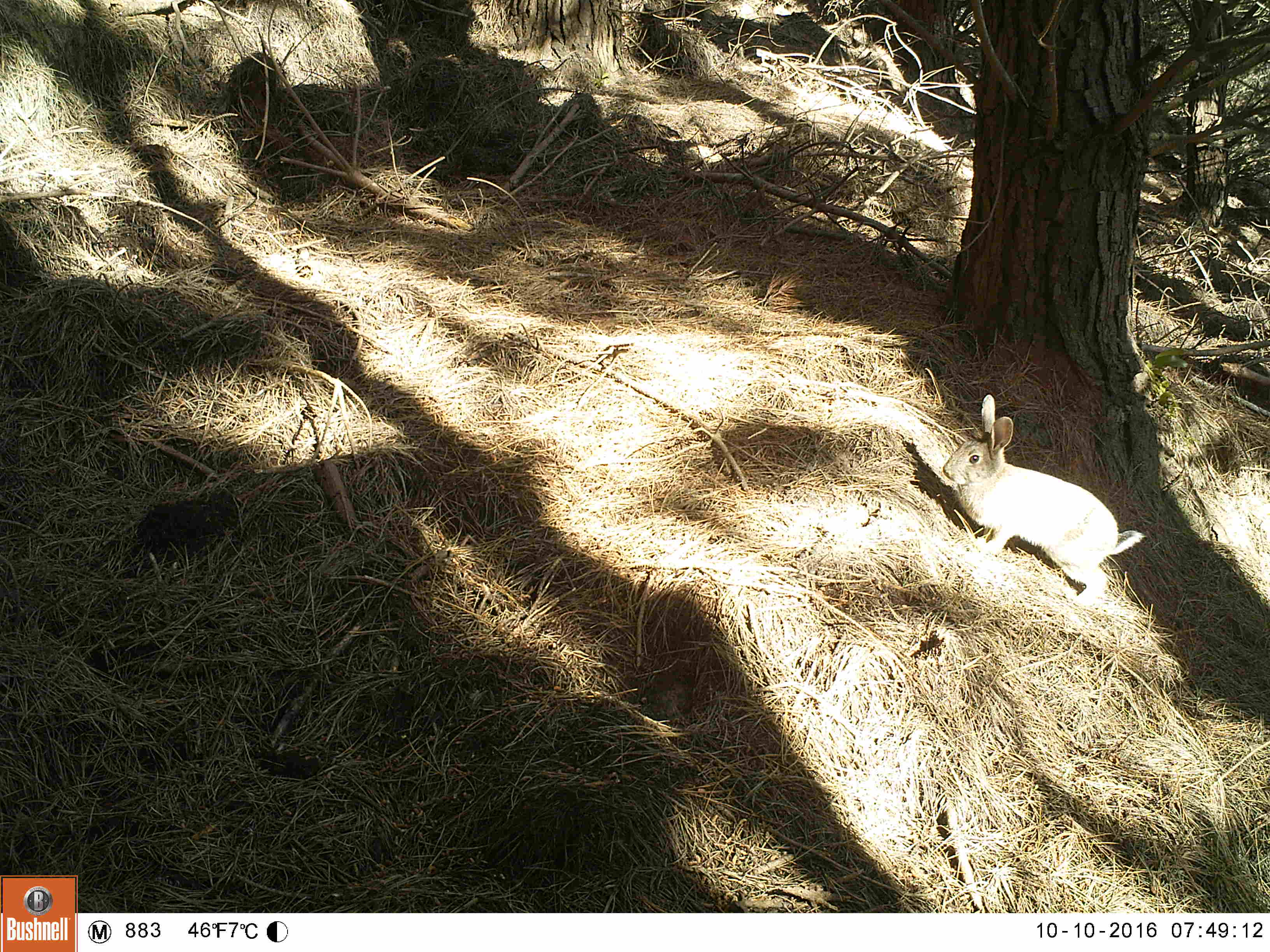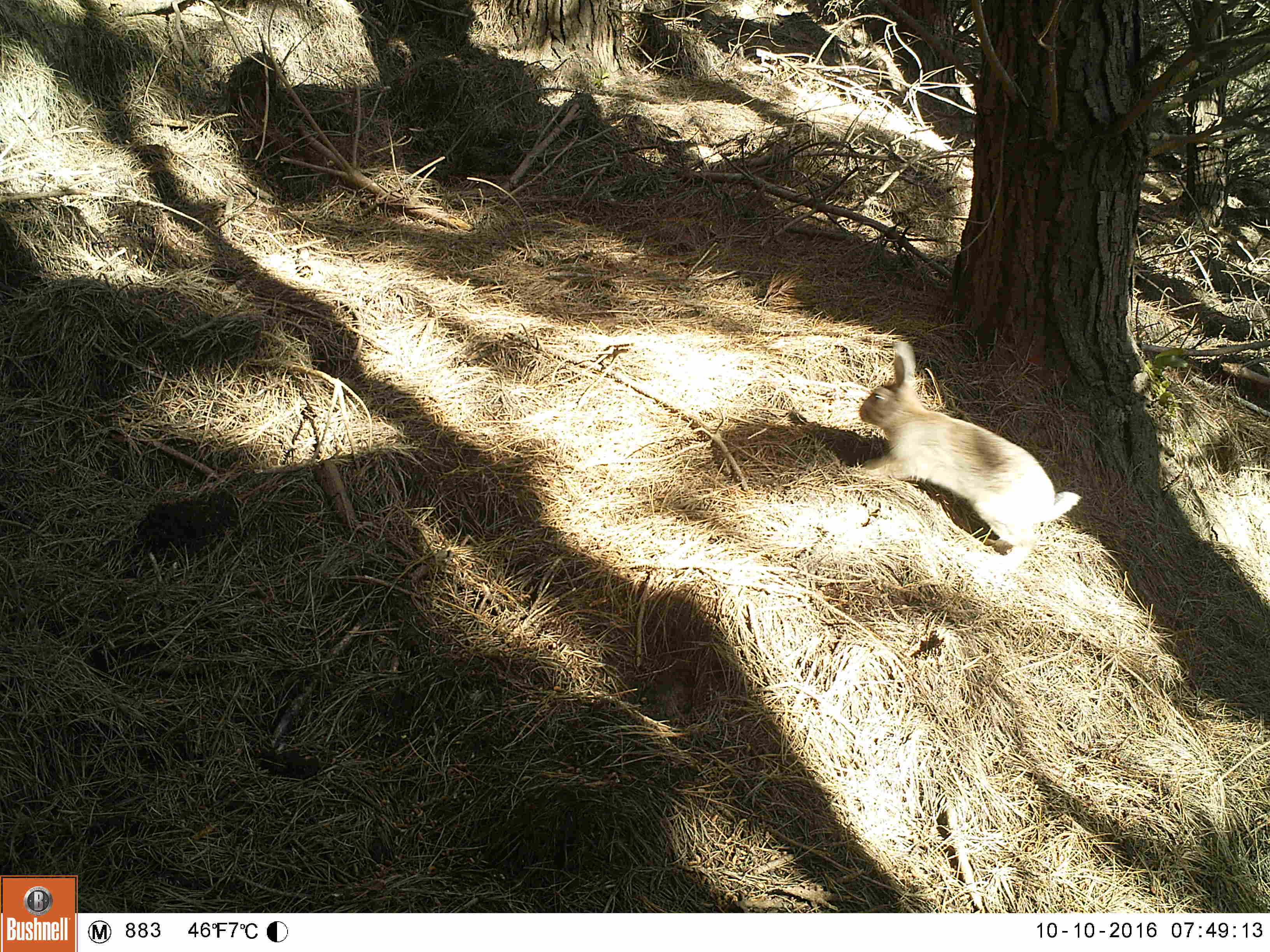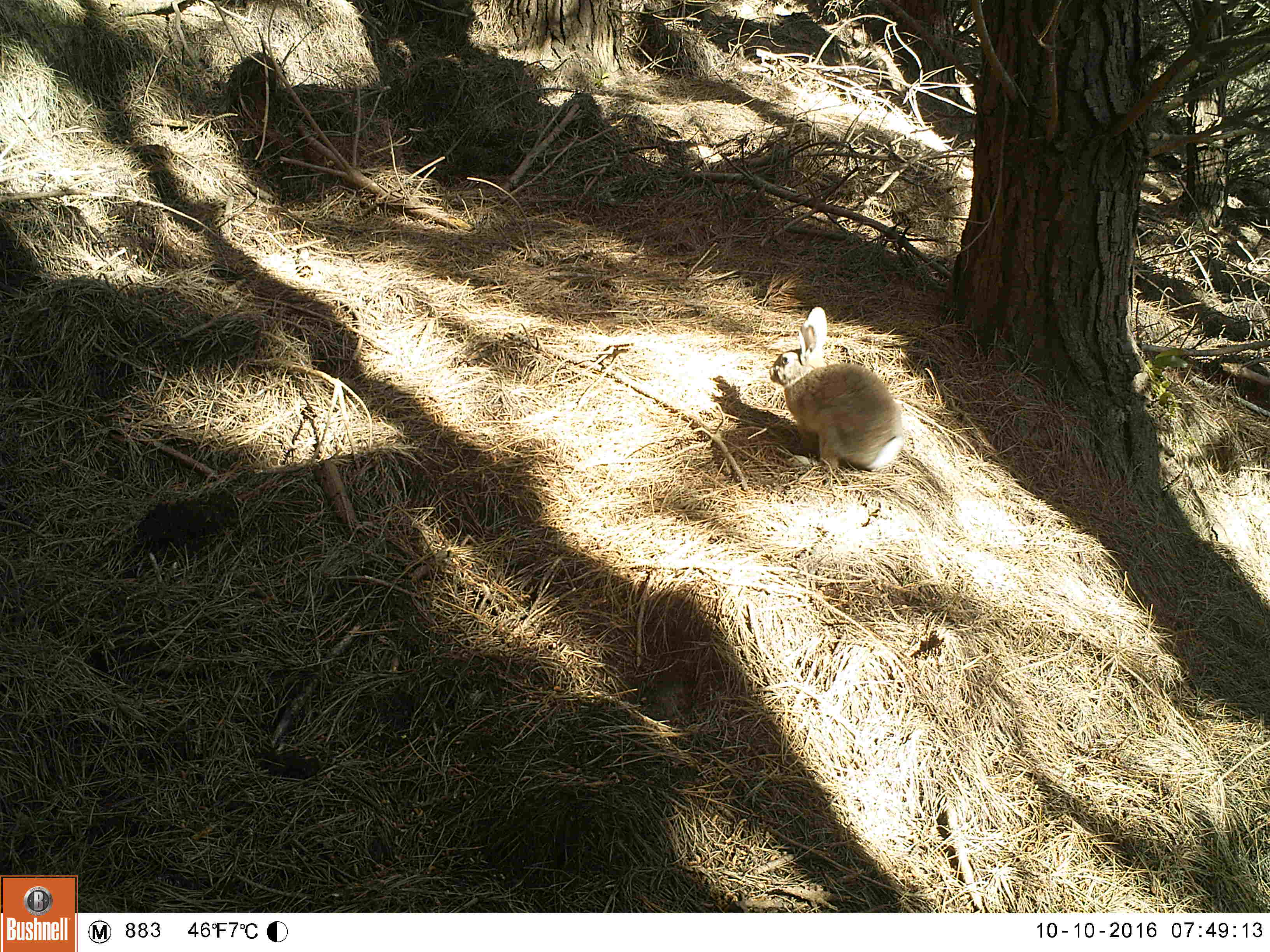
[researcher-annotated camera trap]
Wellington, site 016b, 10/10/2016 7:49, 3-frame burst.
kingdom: Animalia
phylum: Chordata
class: Mammalia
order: Lagomorpha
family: Leporidae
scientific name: Leporidae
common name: rabbit